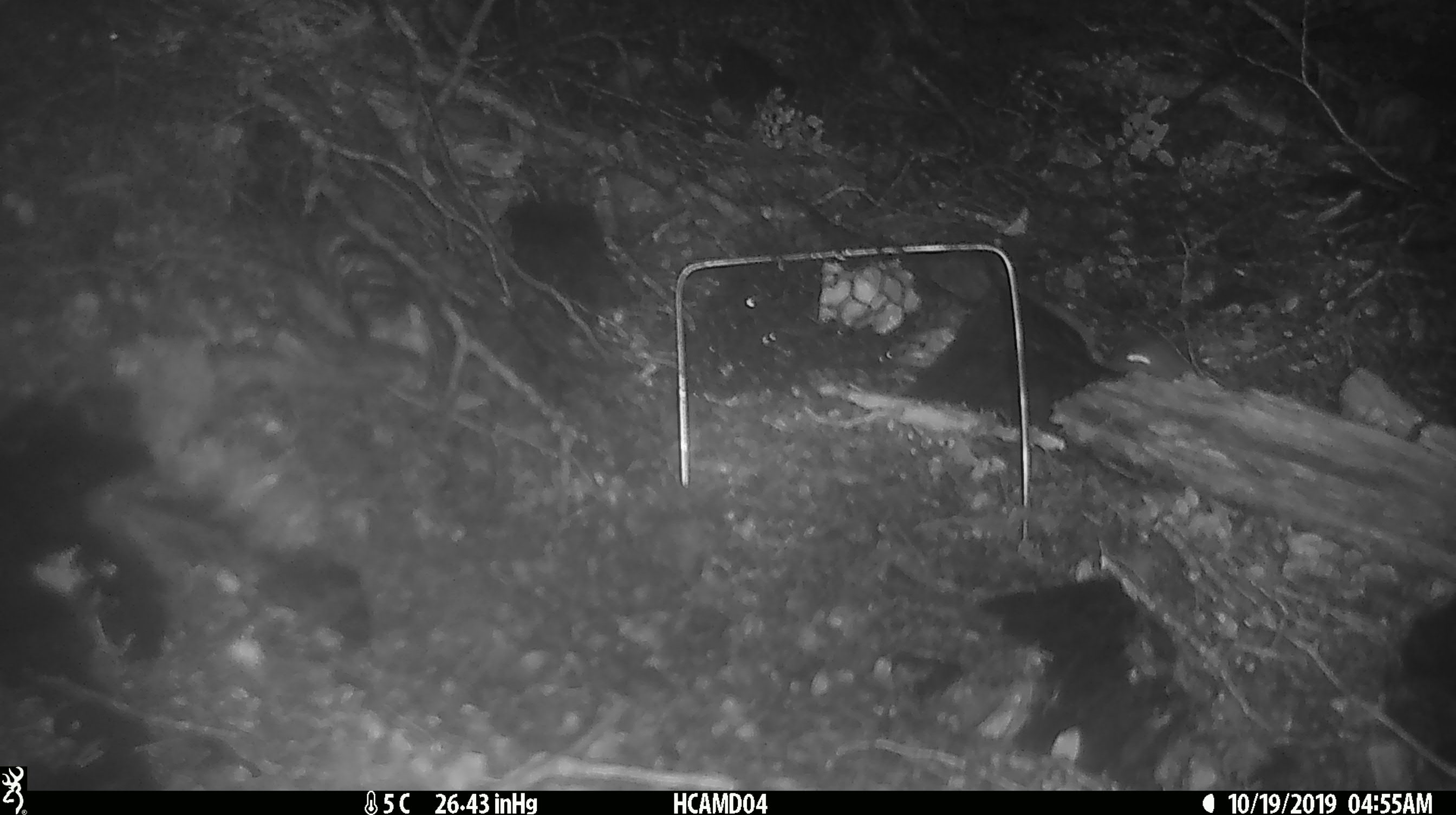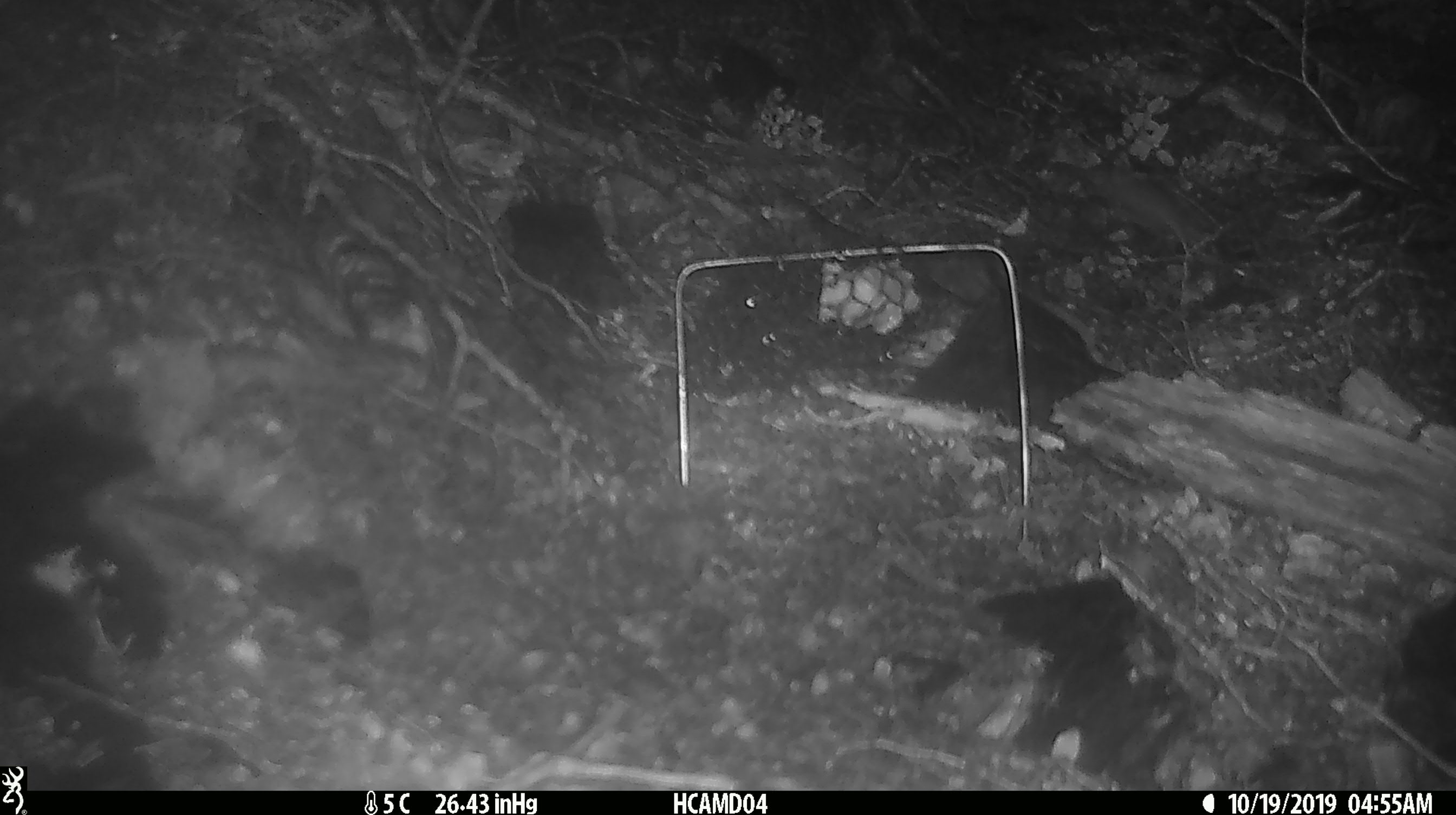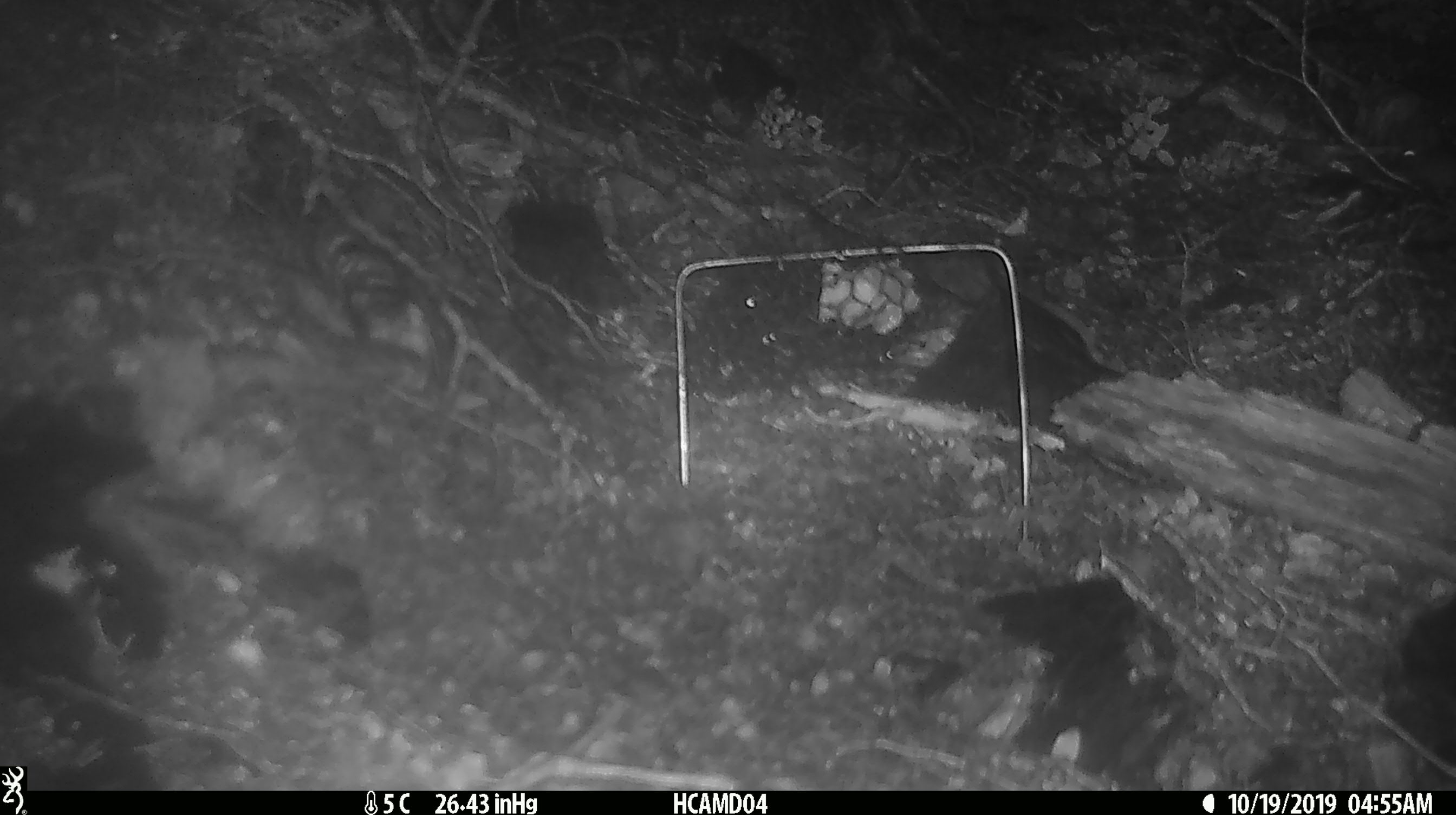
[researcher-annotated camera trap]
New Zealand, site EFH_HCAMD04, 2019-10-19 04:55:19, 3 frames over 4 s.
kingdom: Animalia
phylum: Chordata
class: Mammalia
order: Rodentia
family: Muridae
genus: Mus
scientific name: Mus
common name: mouse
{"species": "mouse (Mus)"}